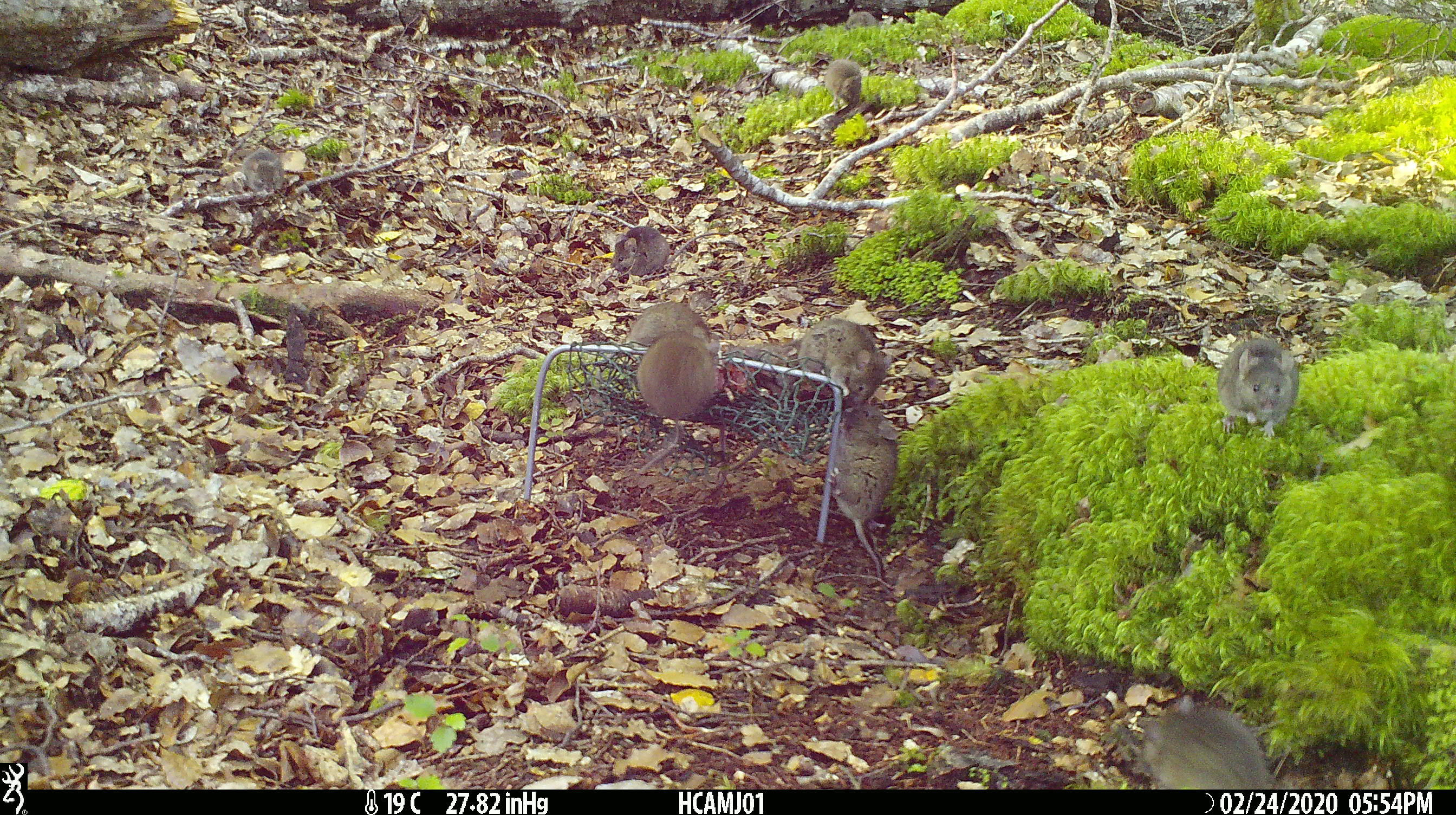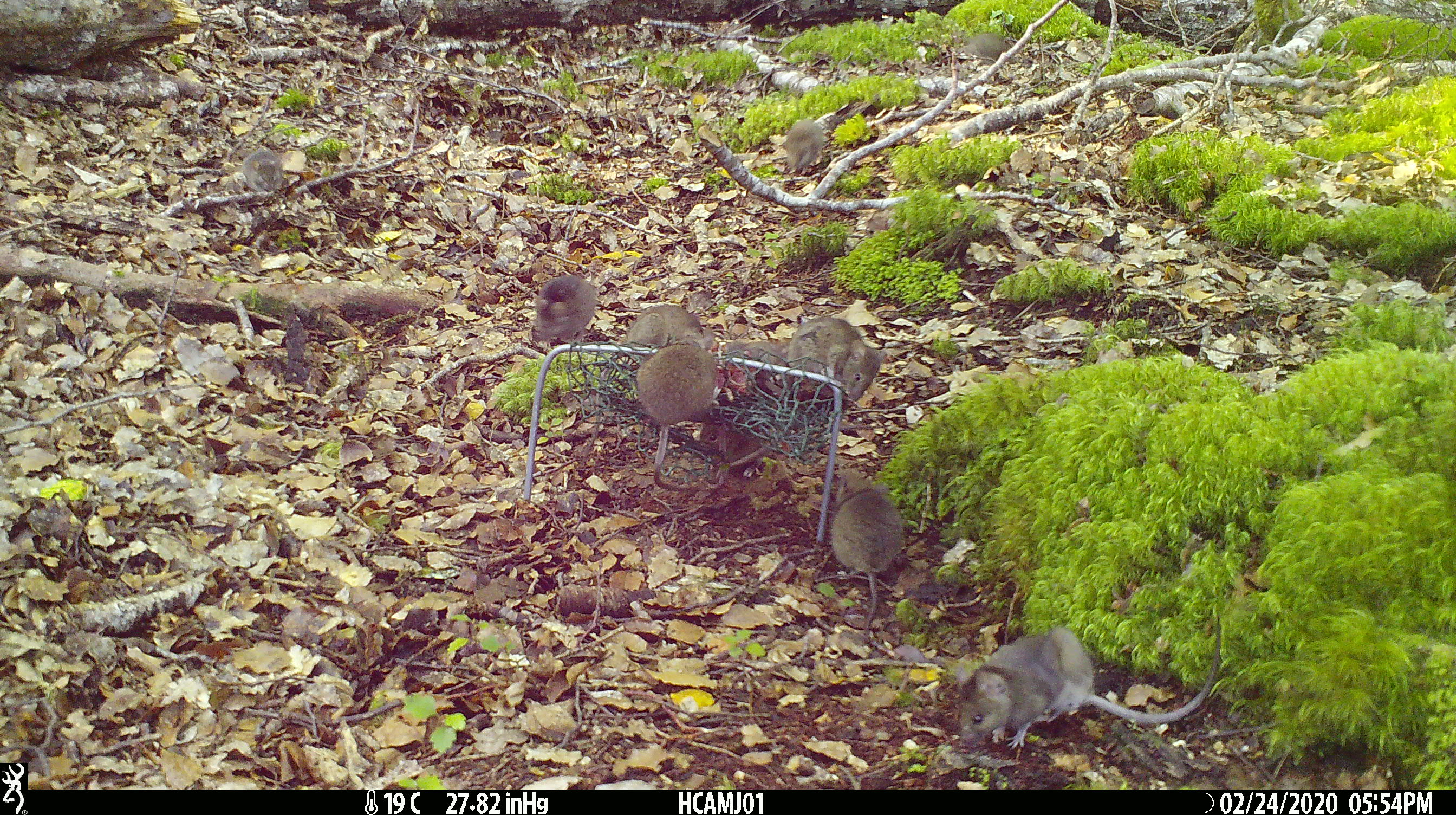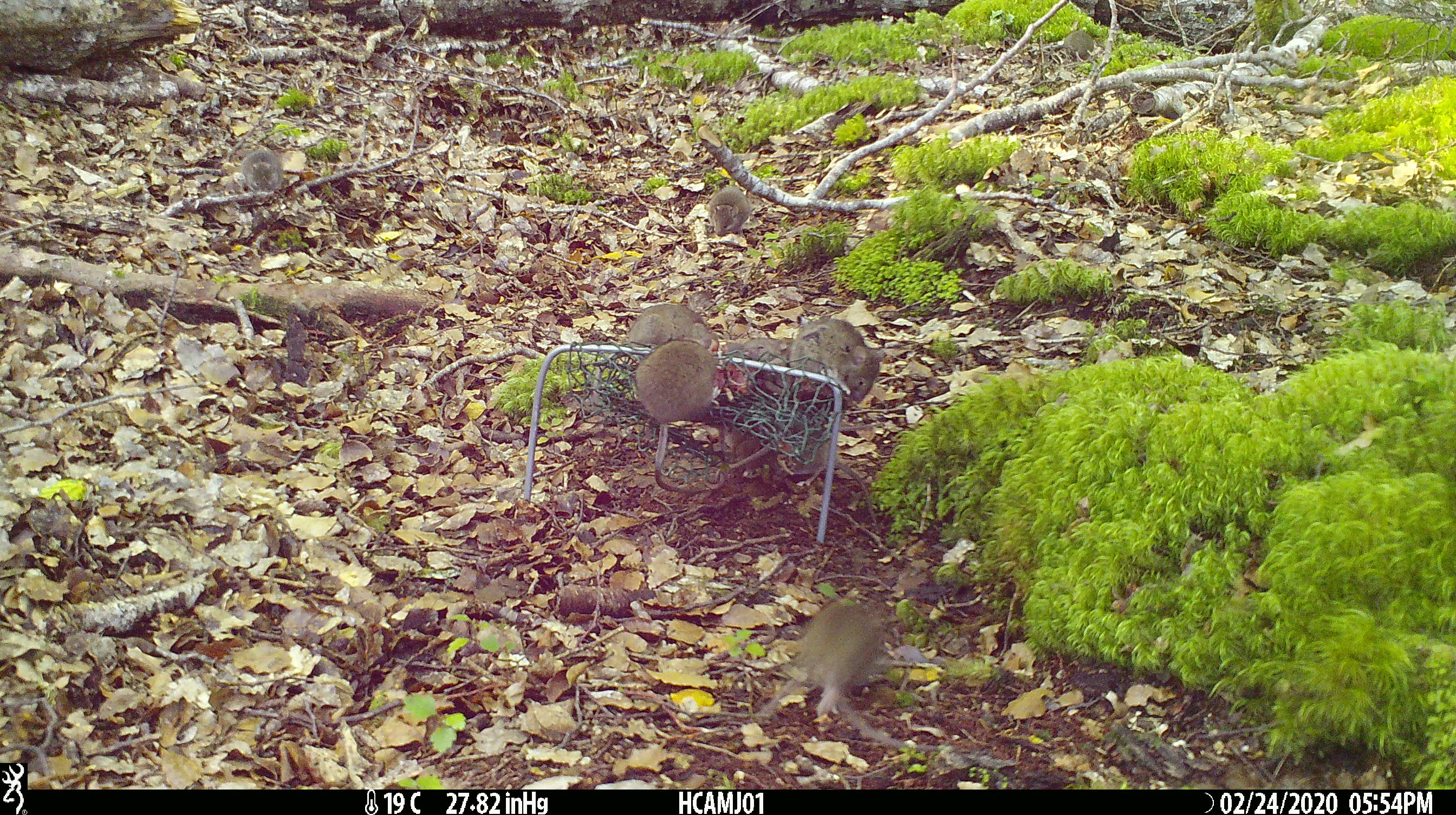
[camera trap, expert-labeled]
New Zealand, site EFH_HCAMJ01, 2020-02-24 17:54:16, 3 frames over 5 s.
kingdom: Animalia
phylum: Chordata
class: Mammalia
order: Rodentia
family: Muridae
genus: Mus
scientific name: Mus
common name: mouse